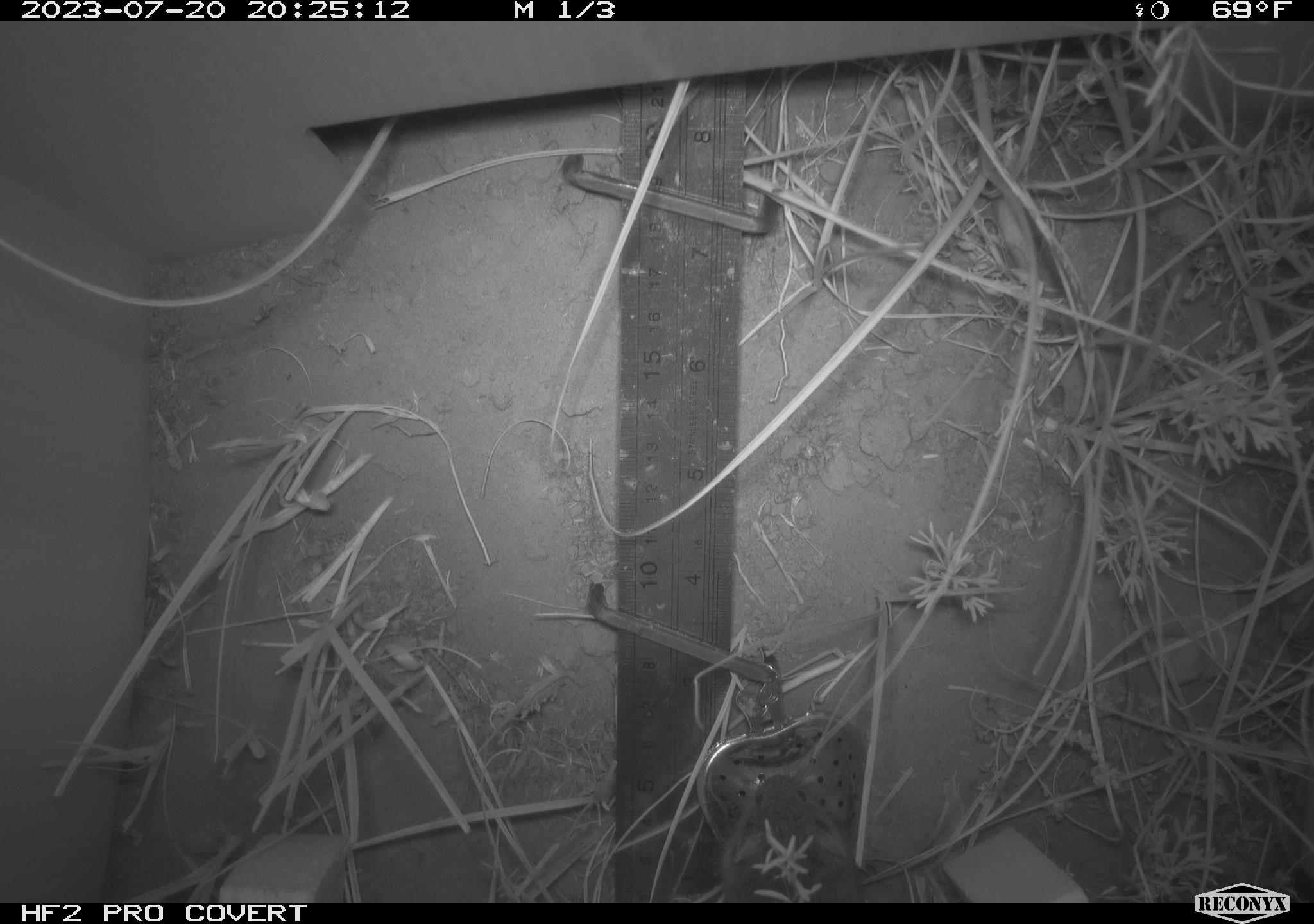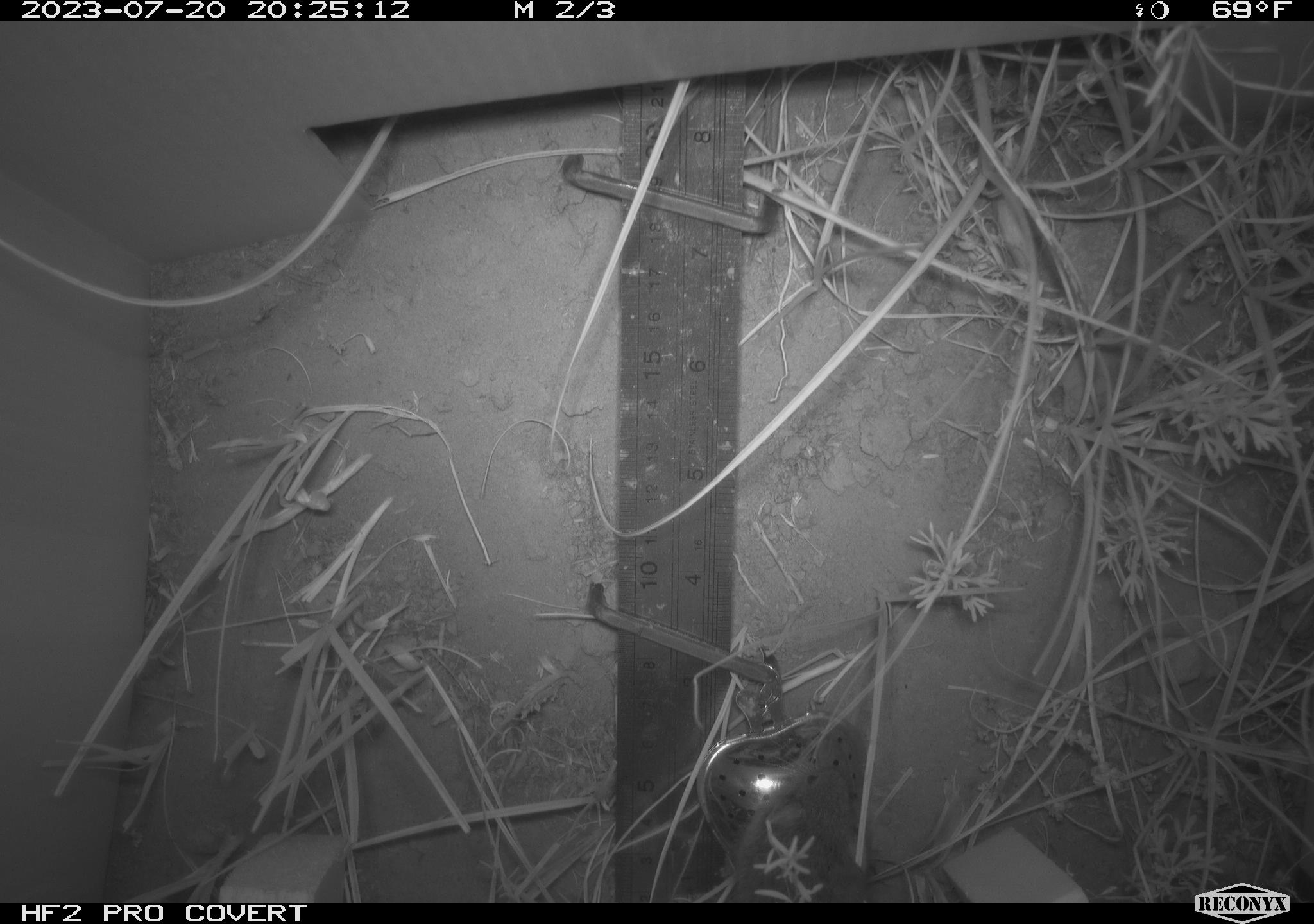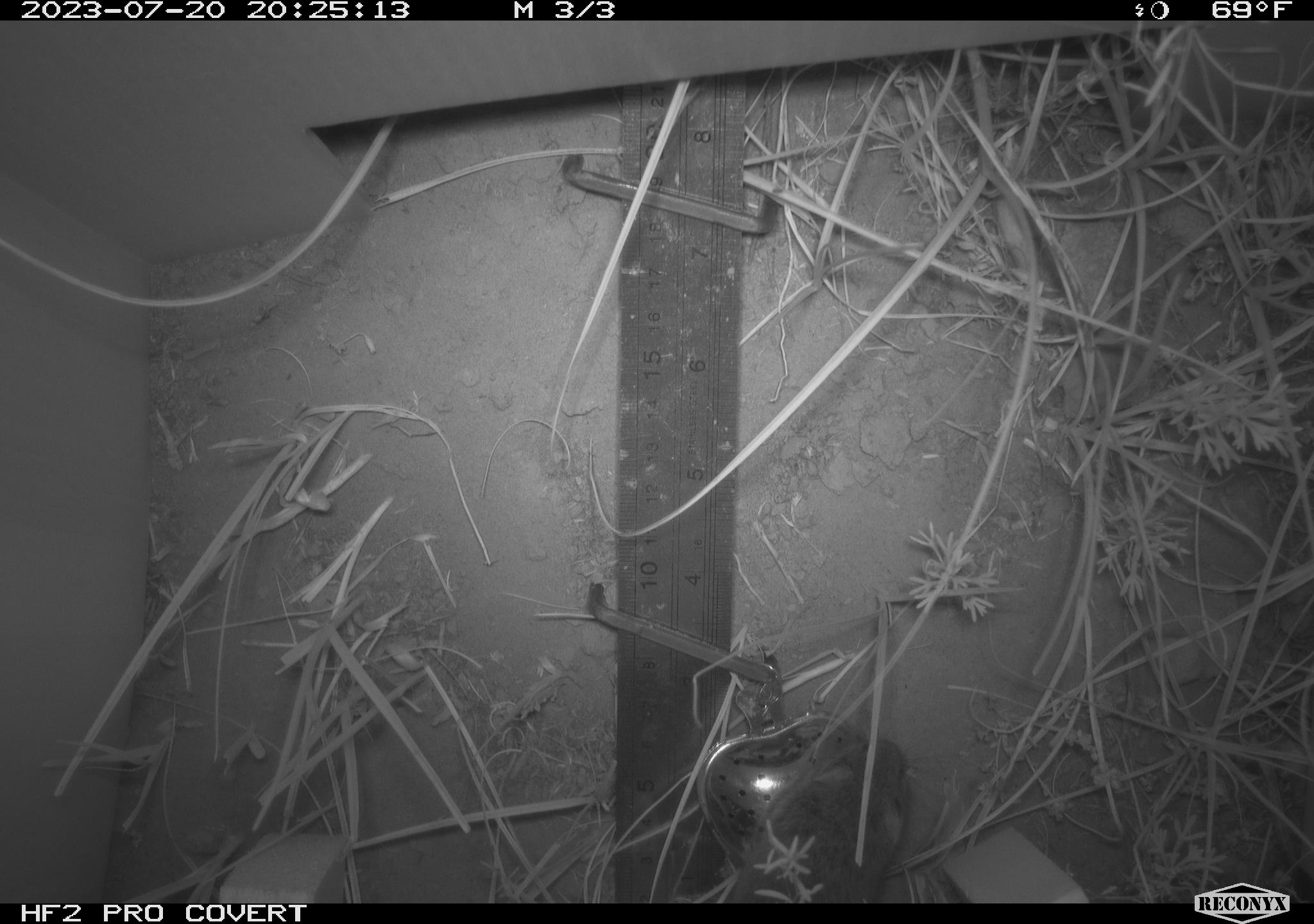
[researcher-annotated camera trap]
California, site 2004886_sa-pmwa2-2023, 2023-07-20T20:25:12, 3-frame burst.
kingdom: Animalia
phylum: Chordata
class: Mammalia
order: Rodentia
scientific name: Rodentia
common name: mouse species